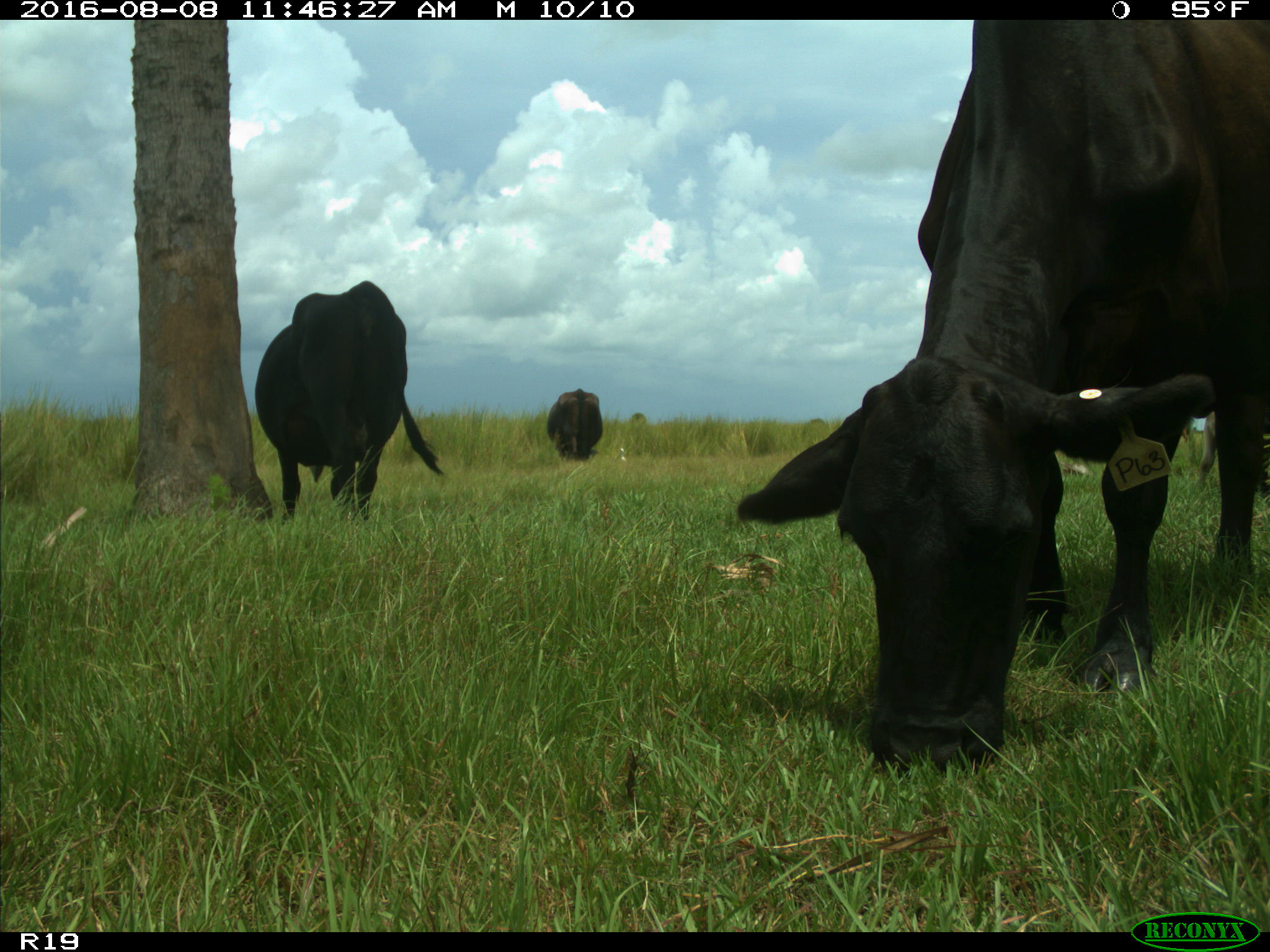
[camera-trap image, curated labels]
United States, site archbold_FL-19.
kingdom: Animalia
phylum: Chordata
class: Mammalia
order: Artiodactyla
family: Bovidae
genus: Bos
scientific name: Bos taurus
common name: domestic cow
Bos taurus (domestic cow).